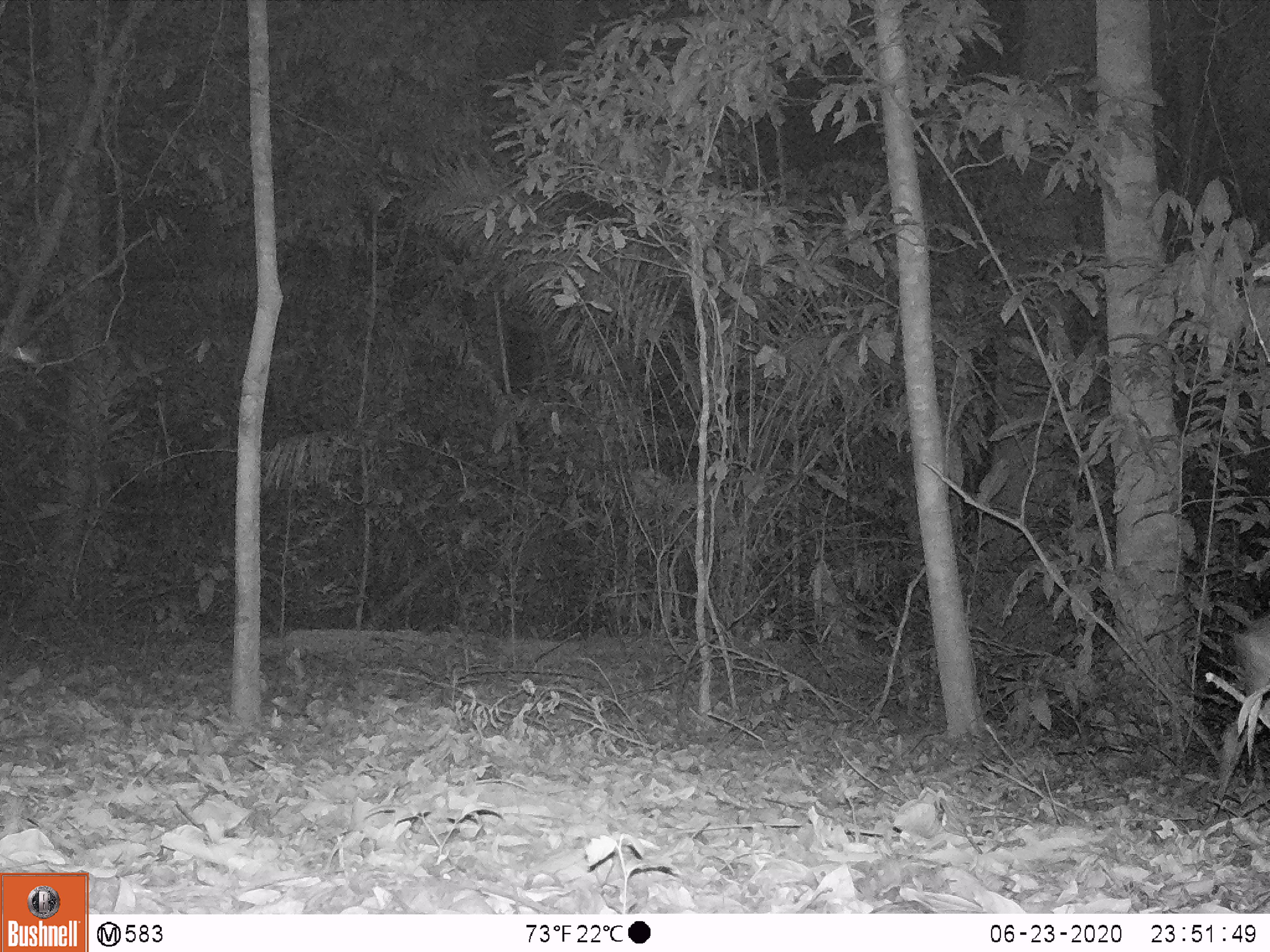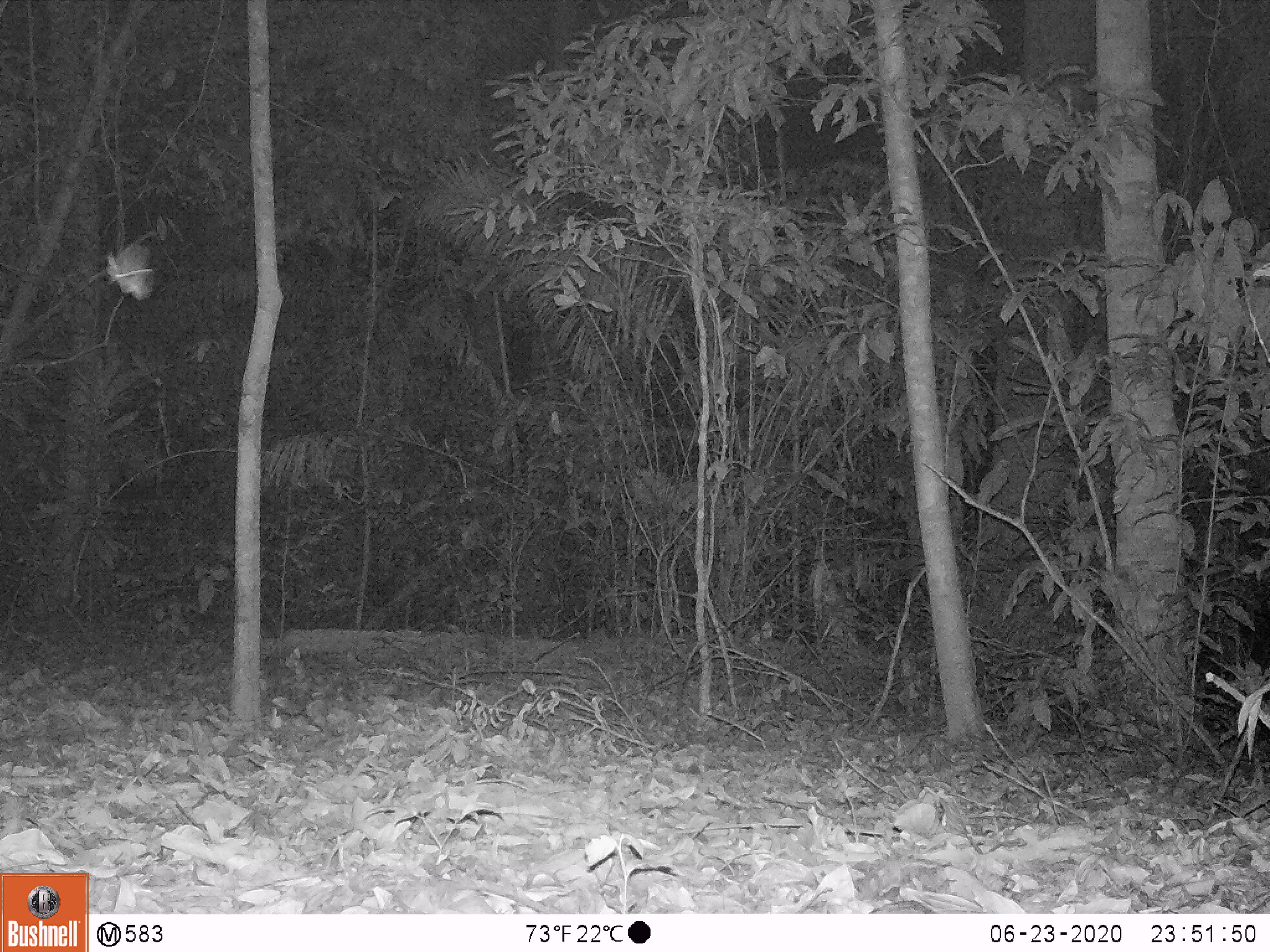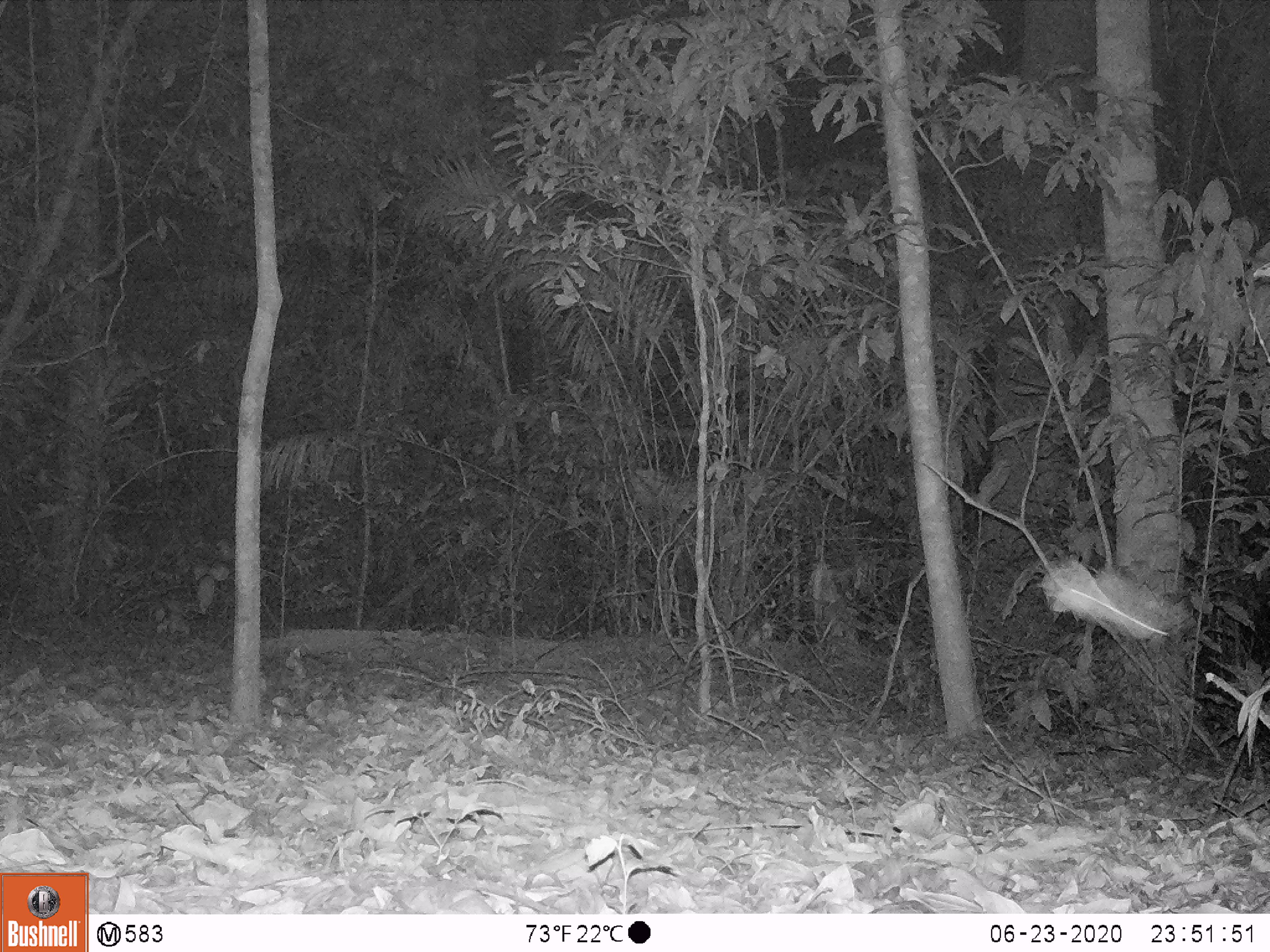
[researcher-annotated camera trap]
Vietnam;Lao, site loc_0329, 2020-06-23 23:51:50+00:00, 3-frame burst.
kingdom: Animalia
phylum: Chordata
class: Mammalia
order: Artiodactyla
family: Cervidae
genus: Muntiacus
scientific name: Muntiacus vuquangensis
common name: large-antlered muntjac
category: large antlered muntjac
Large antlered muntjac (large-antlered muntjac) (Muntiacus vuquangensis). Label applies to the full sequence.